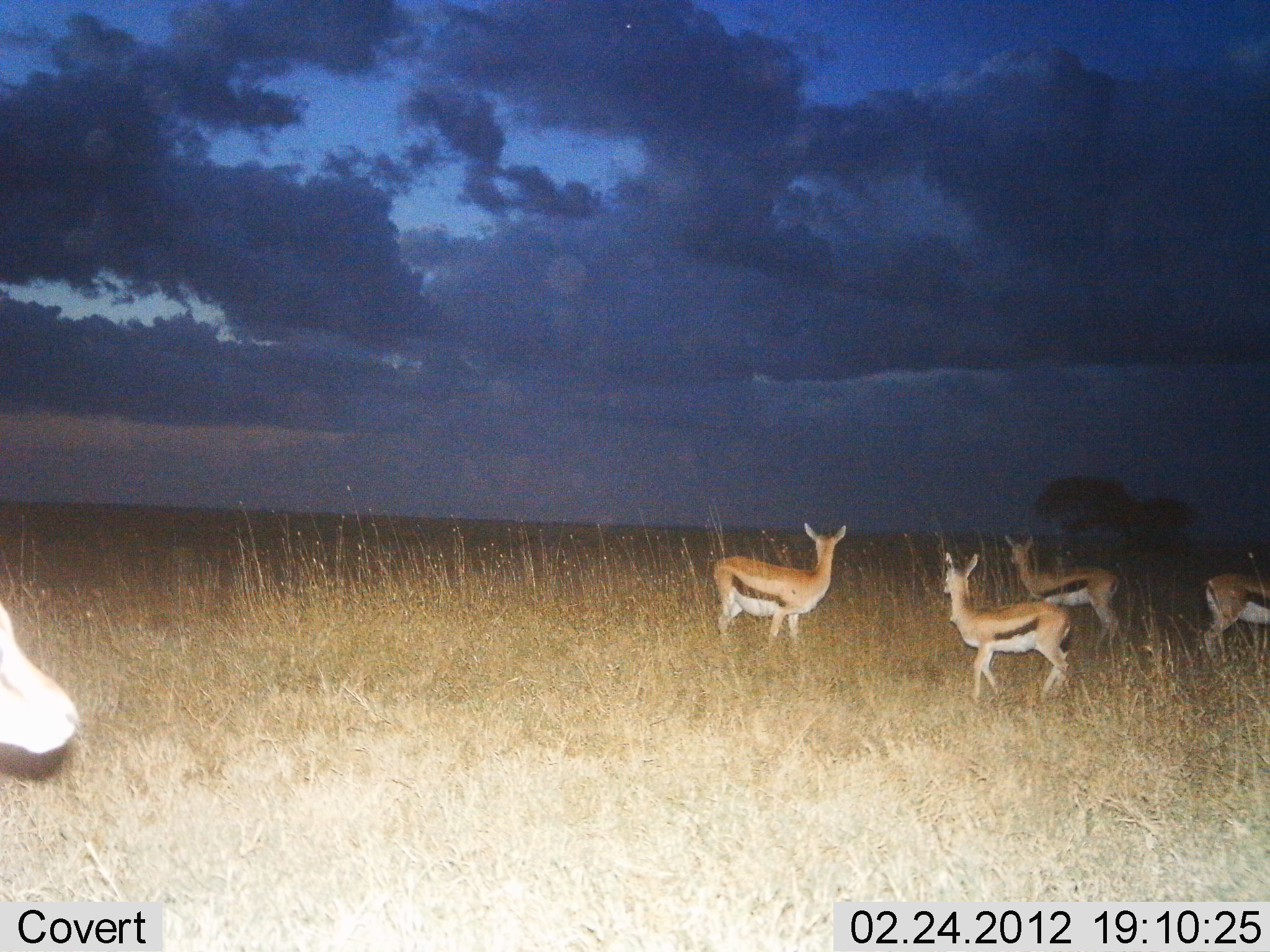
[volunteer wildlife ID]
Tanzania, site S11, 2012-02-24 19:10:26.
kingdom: Animalia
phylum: Chordata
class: Mammalia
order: Artiodactyla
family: Bovidae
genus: Eudorcas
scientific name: Eudorcas thomsonii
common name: thomson's gazelle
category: gazellethomsons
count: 5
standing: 95%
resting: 0%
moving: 5%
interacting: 0%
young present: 5%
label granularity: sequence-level